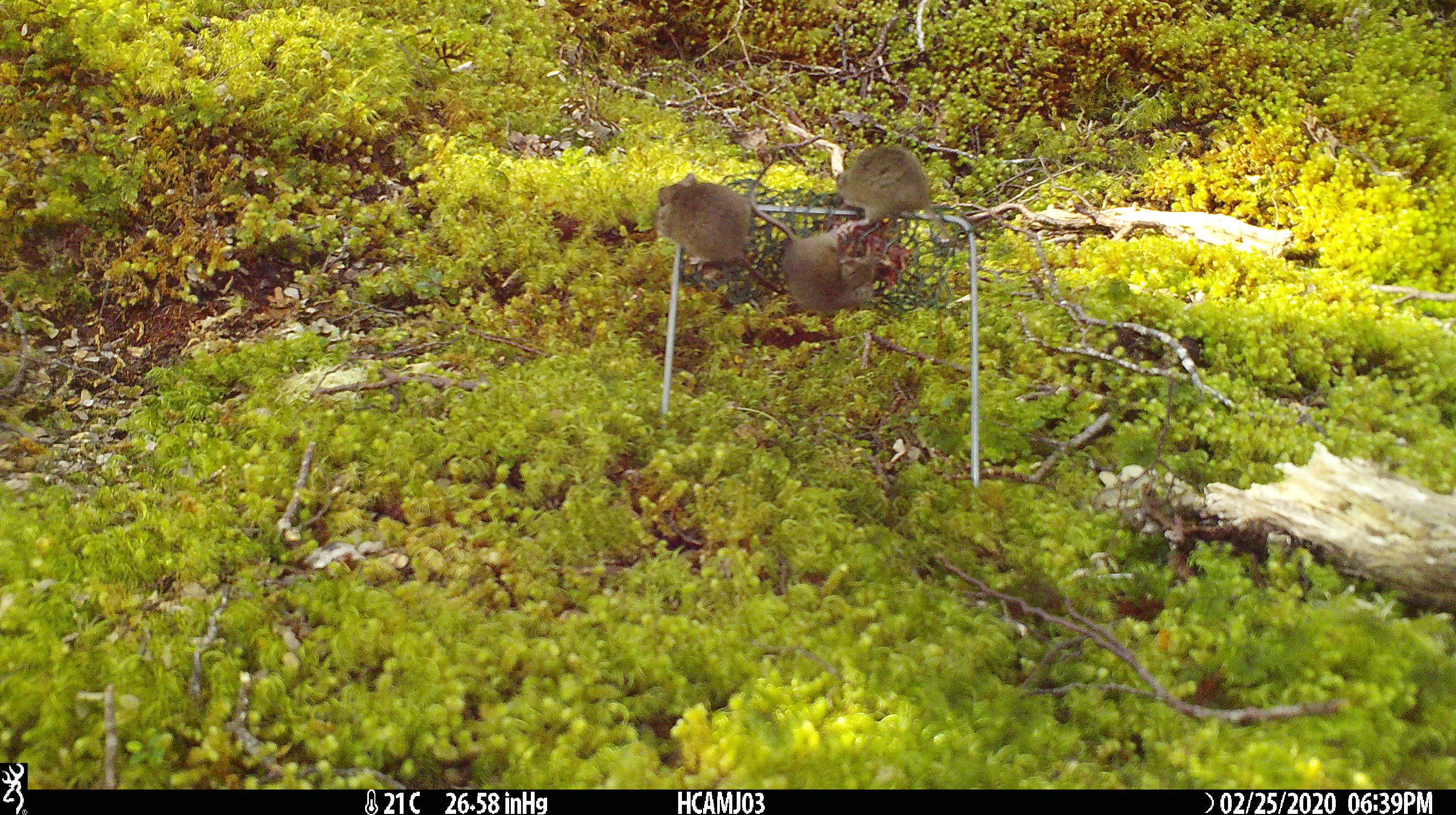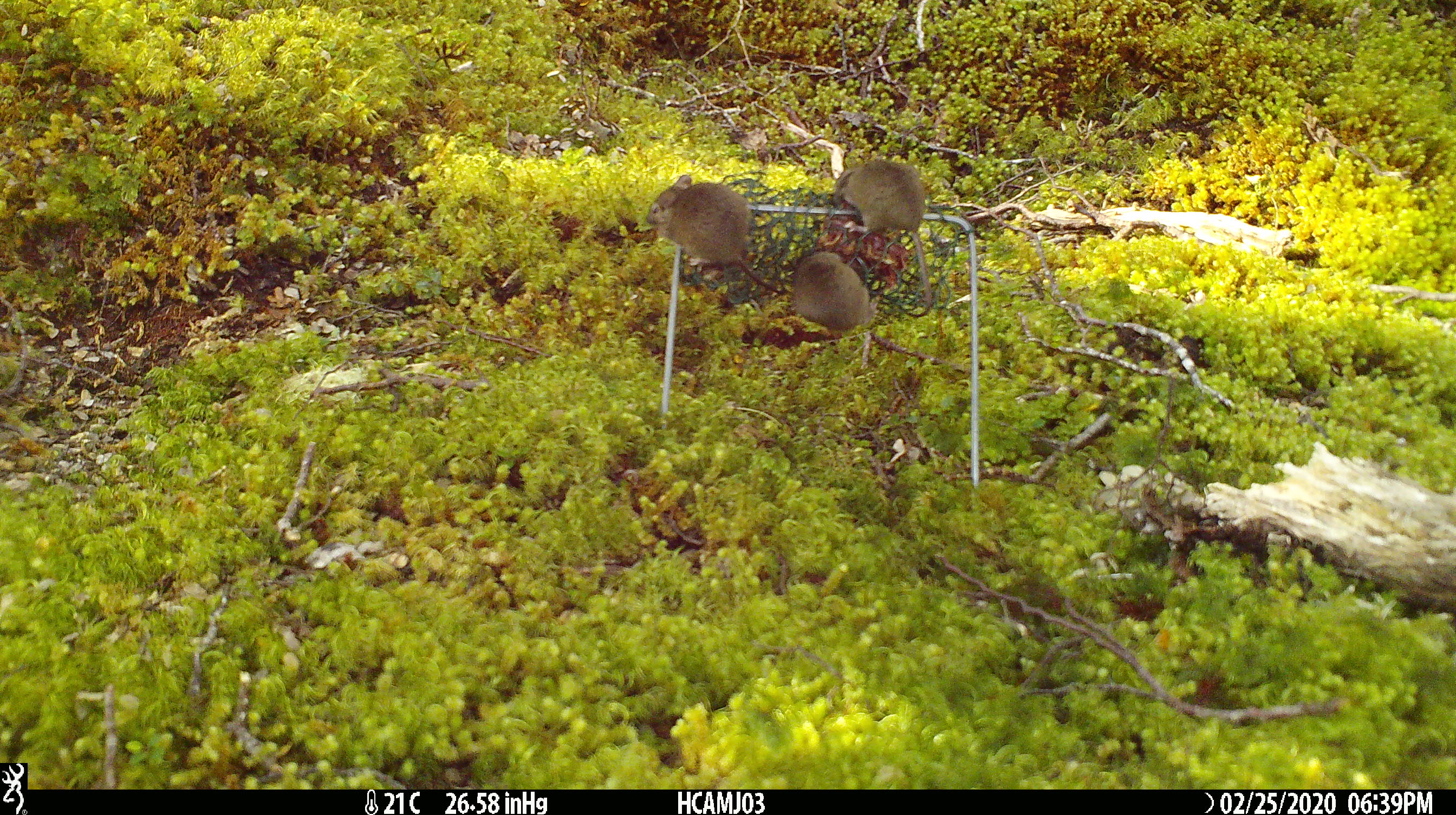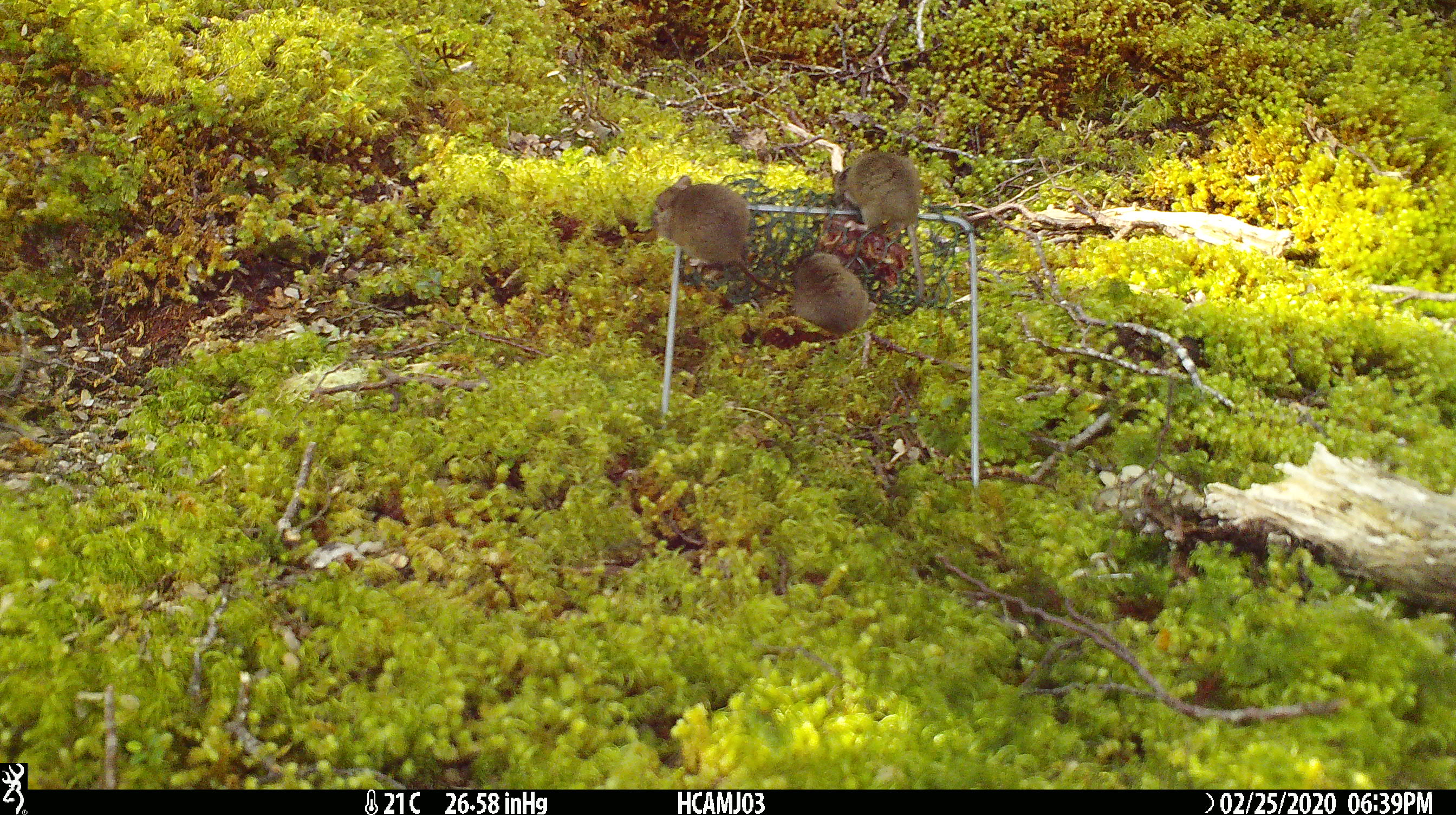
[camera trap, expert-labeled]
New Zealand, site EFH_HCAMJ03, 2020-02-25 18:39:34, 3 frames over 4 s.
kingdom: Animalia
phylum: Chordata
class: Mammalia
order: Rodentia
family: Muridae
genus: Mus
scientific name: Mus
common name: mouse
Mouse (Mus).